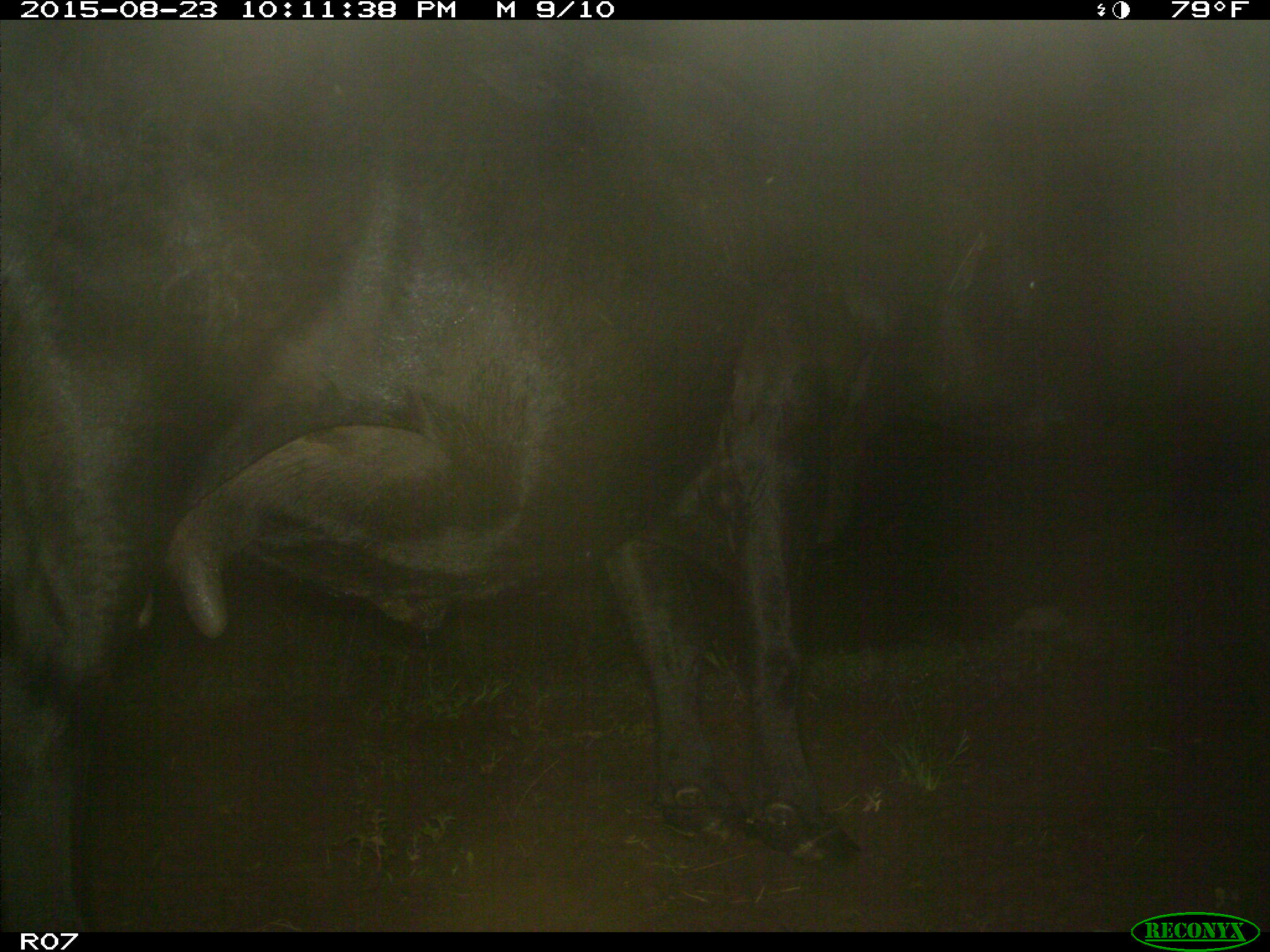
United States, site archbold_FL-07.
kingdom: Animalia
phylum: Chordata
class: Mammalia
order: Artiodactyla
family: Bovidae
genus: Bos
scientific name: Bos taurus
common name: domestic cow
Bos taurus (domestic cow).